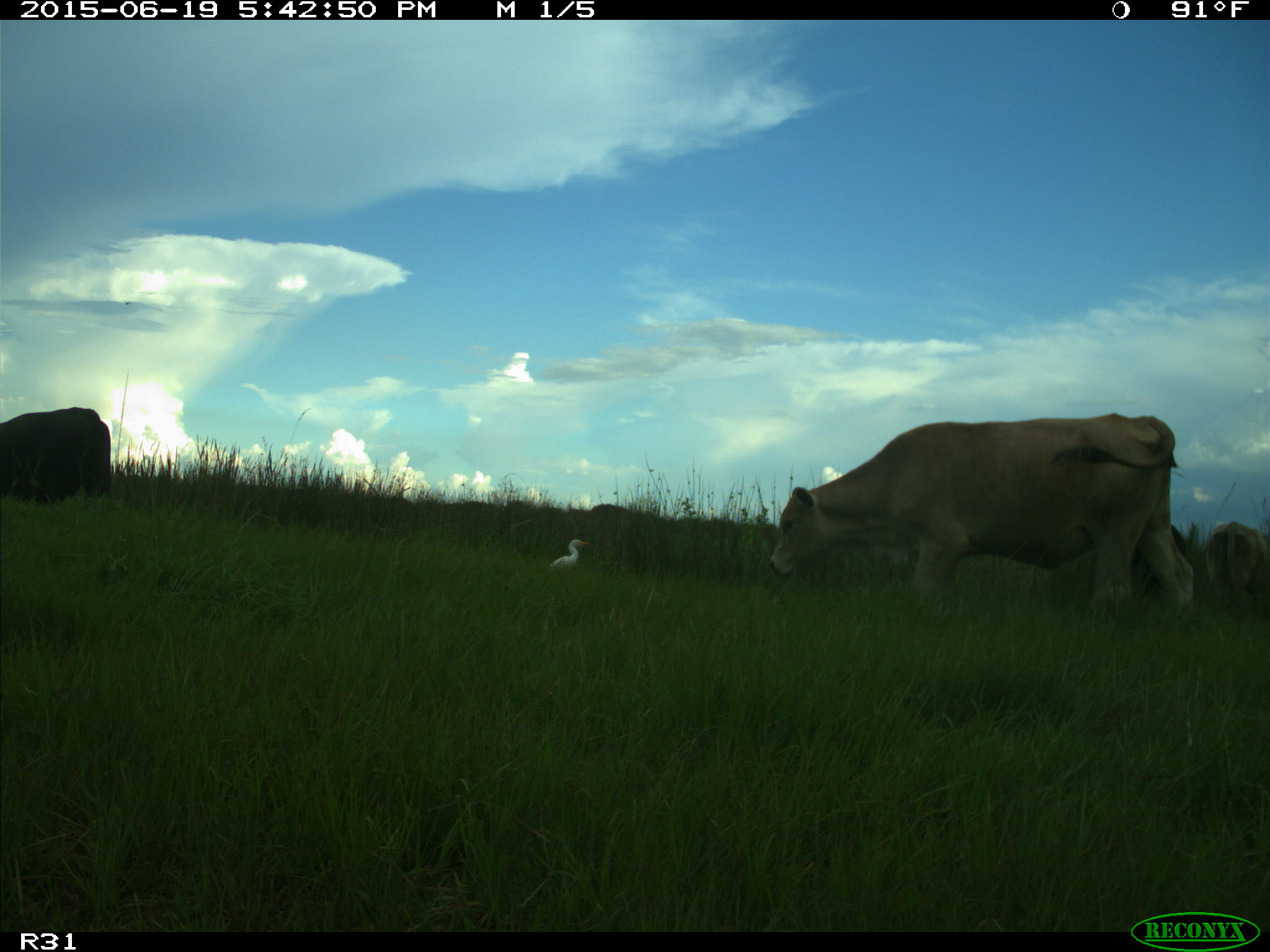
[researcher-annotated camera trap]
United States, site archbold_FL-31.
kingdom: Animalia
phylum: Chordata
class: Mammalia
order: Artiodactyla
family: Bovidae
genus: Bos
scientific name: Bos taurus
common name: domestic cow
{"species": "Bos taurus (domestic cow)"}